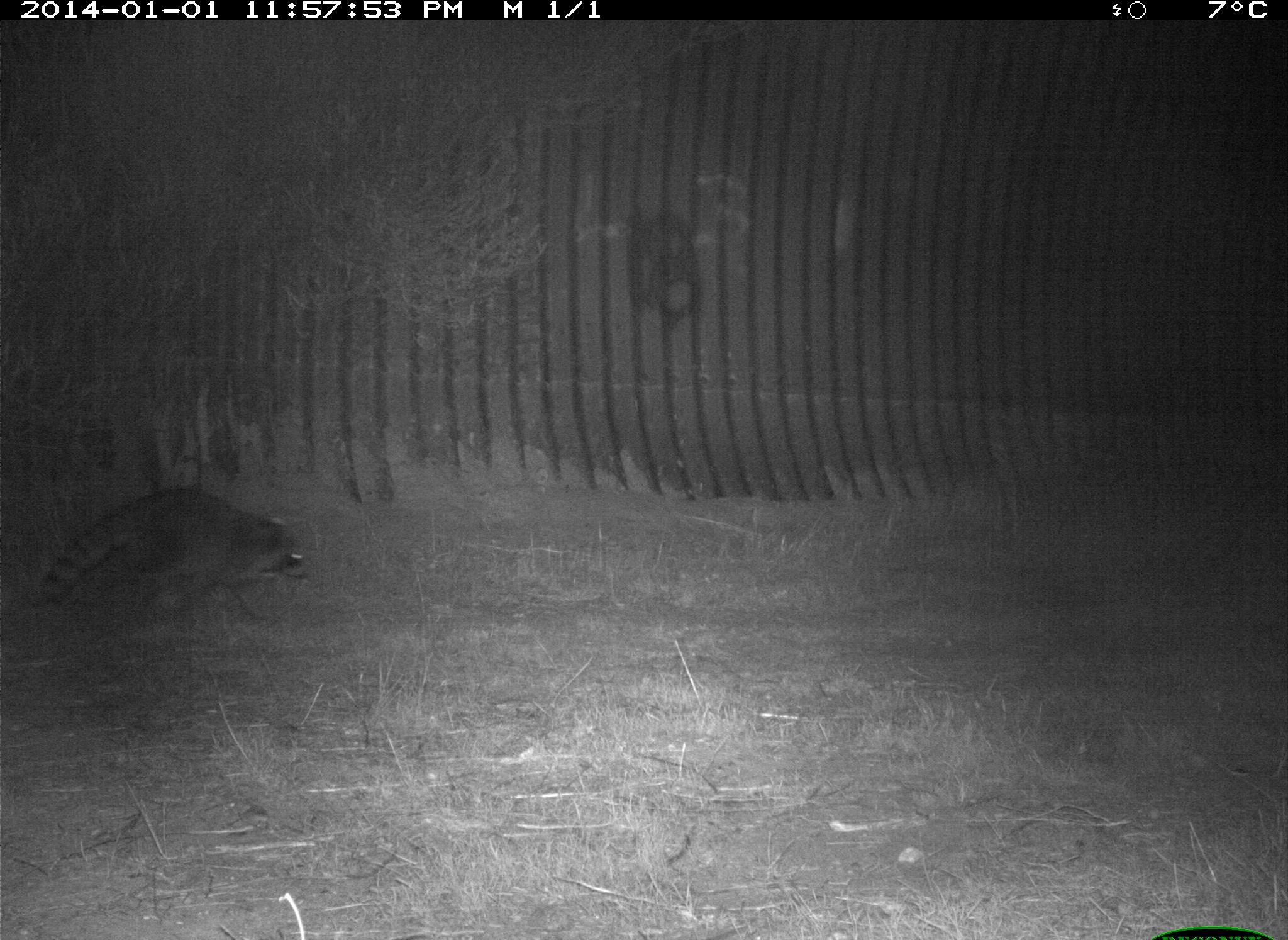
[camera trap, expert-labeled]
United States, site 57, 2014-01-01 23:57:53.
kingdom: Animalia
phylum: Chordata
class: Mammalia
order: Carnivora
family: Procyonidae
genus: Procyon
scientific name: Procyon lotor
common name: raccoon